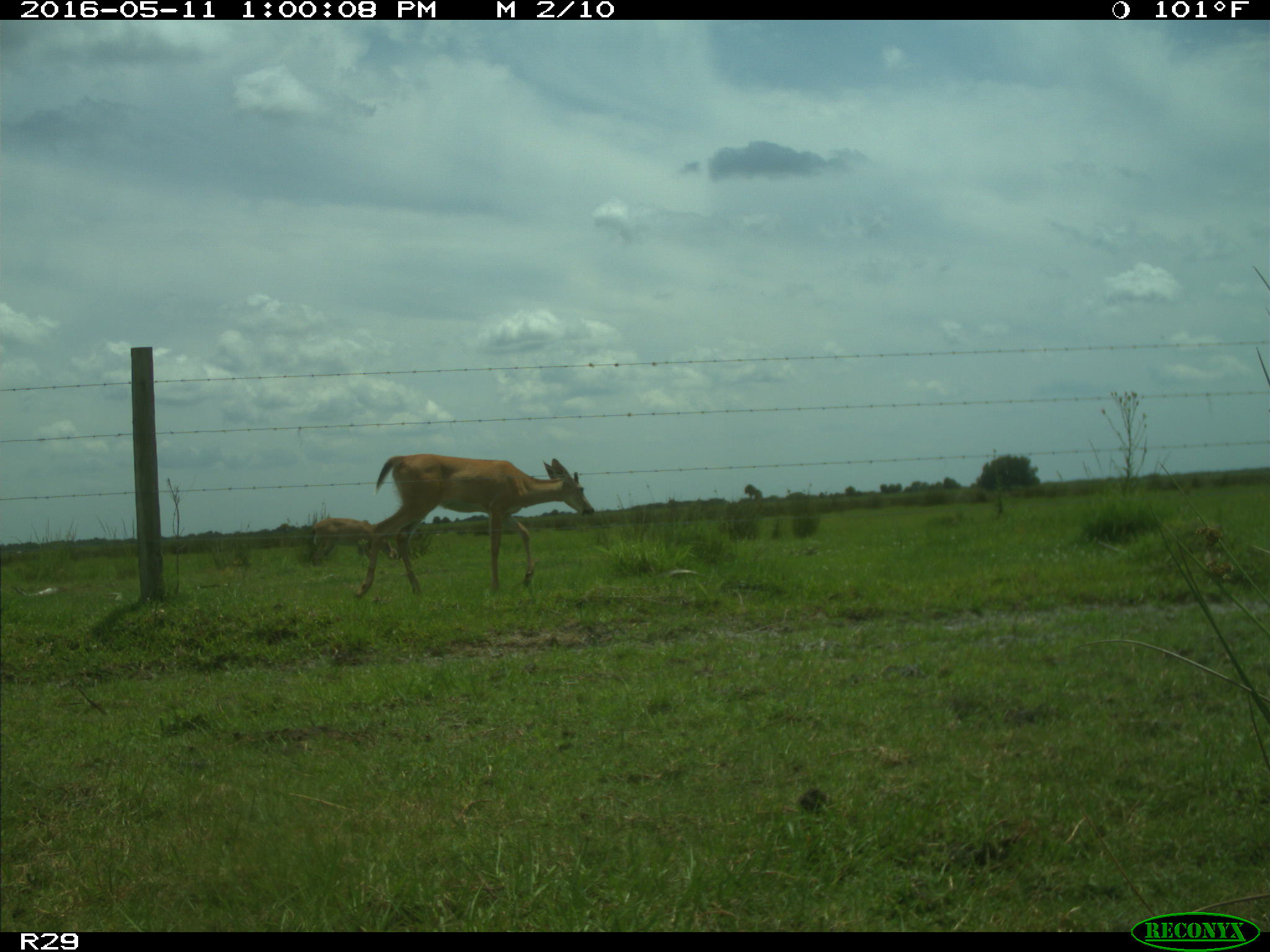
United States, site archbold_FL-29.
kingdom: Animalia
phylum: Chordata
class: Mammalia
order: Artiodactyla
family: Cervidae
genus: Odocoileus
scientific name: Odocoileus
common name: deer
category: unidentified deer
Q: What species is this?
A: Unidentified deer (deer) (Odocoileus).